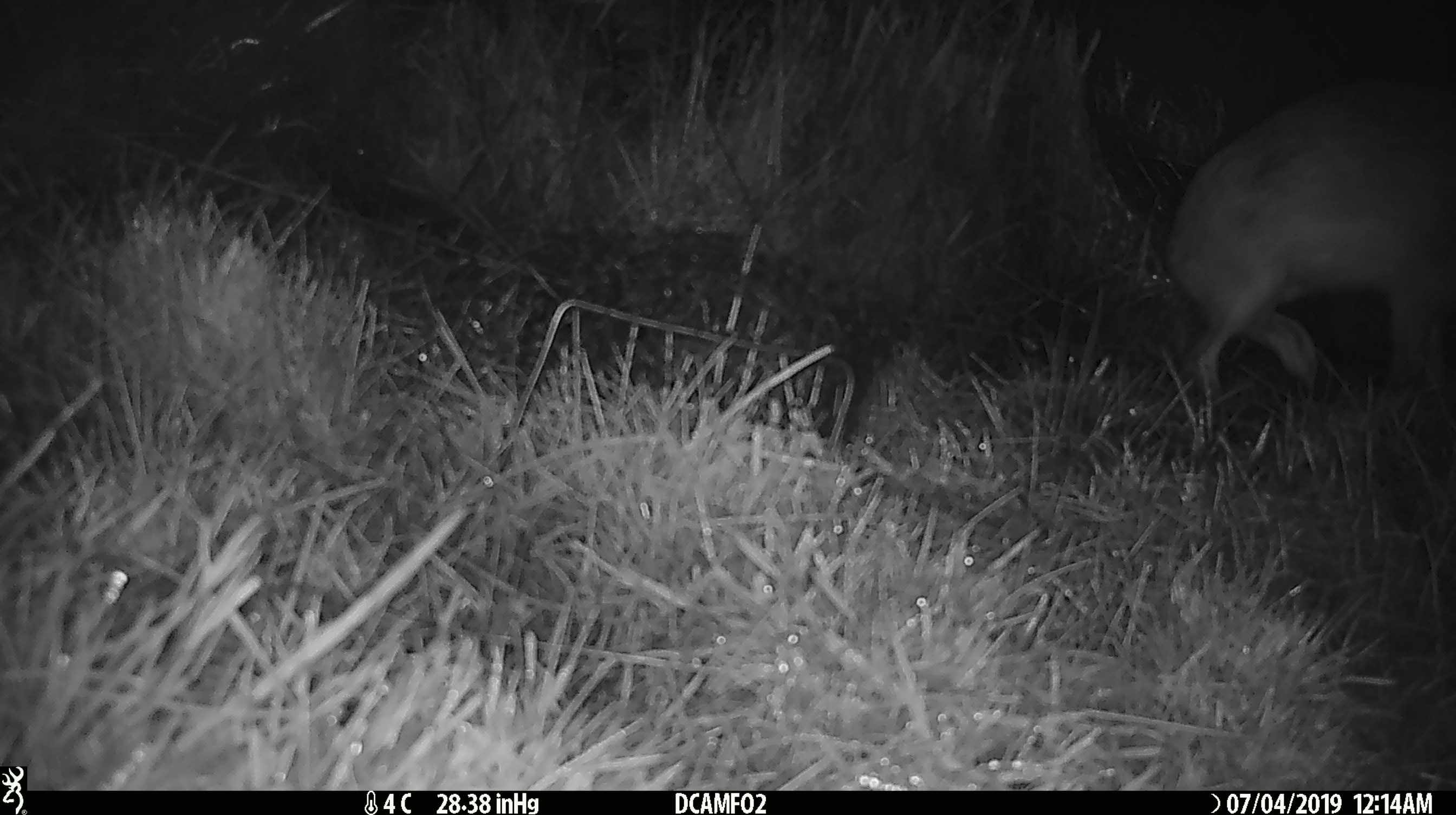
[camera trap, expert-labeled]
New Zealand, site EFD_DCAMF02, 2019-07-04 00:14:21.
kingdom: Animalia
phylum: Chordata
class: Mammalia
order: Lagomorpha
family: Leporidae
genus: Lepus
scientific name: Lepus europaeus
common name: brown hare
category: hare